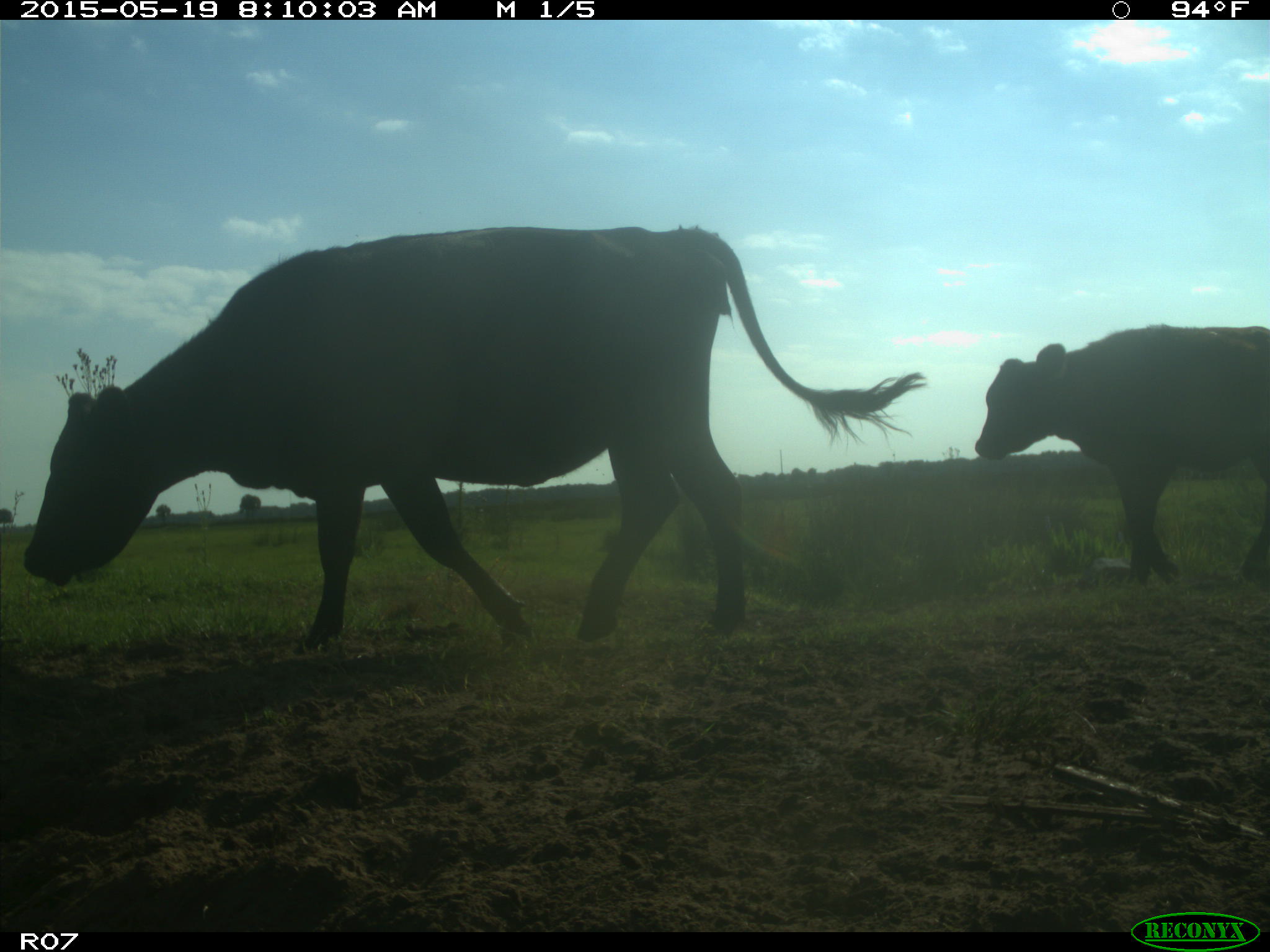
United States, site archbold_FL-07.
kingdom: Animalia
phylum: Chordata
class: Mammalia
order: Artiodactyla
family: Bovidae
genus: Bos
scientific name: Bos taurus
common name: domestic cow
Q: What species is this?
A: Bos taurus (domestic cow).